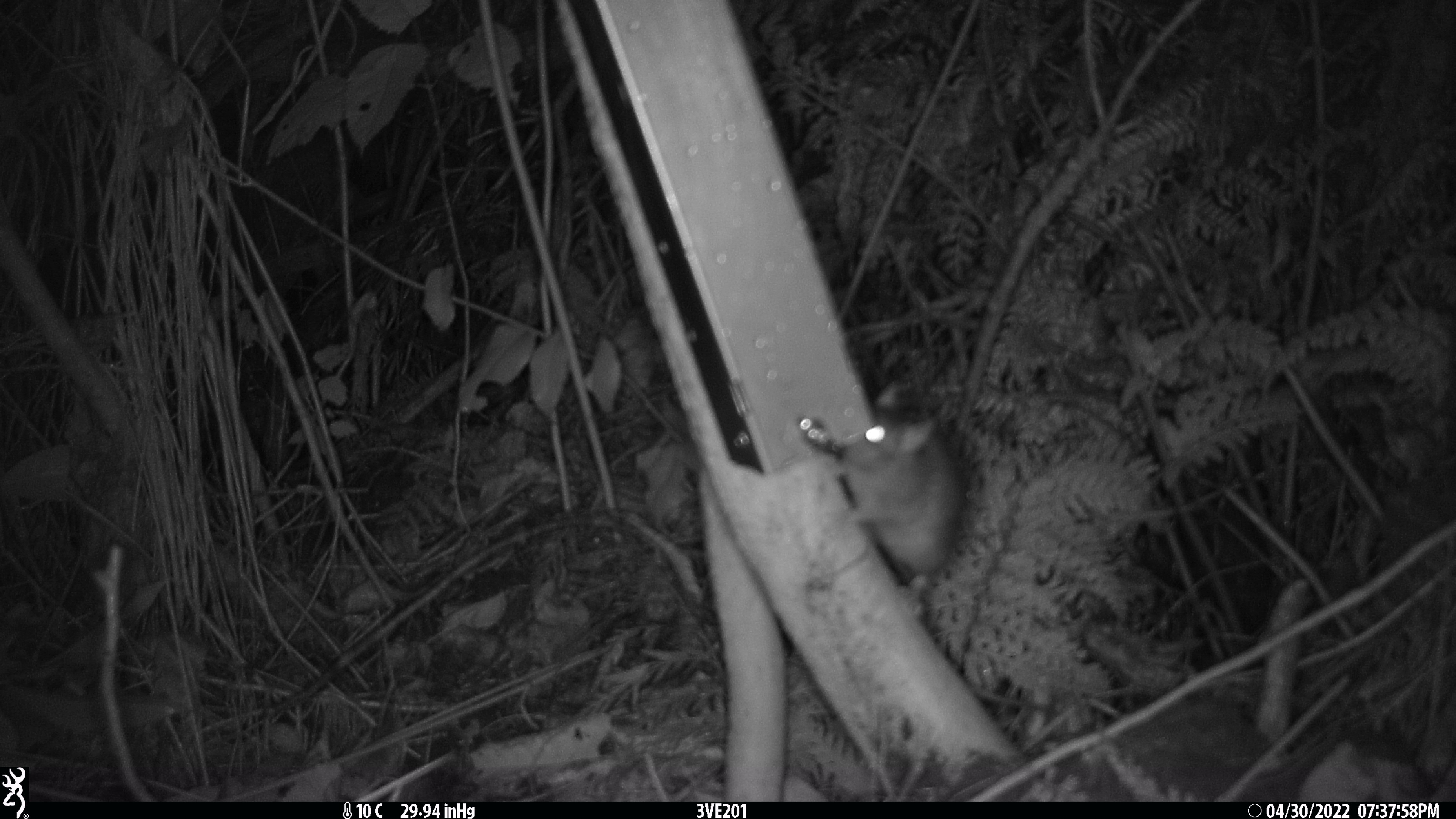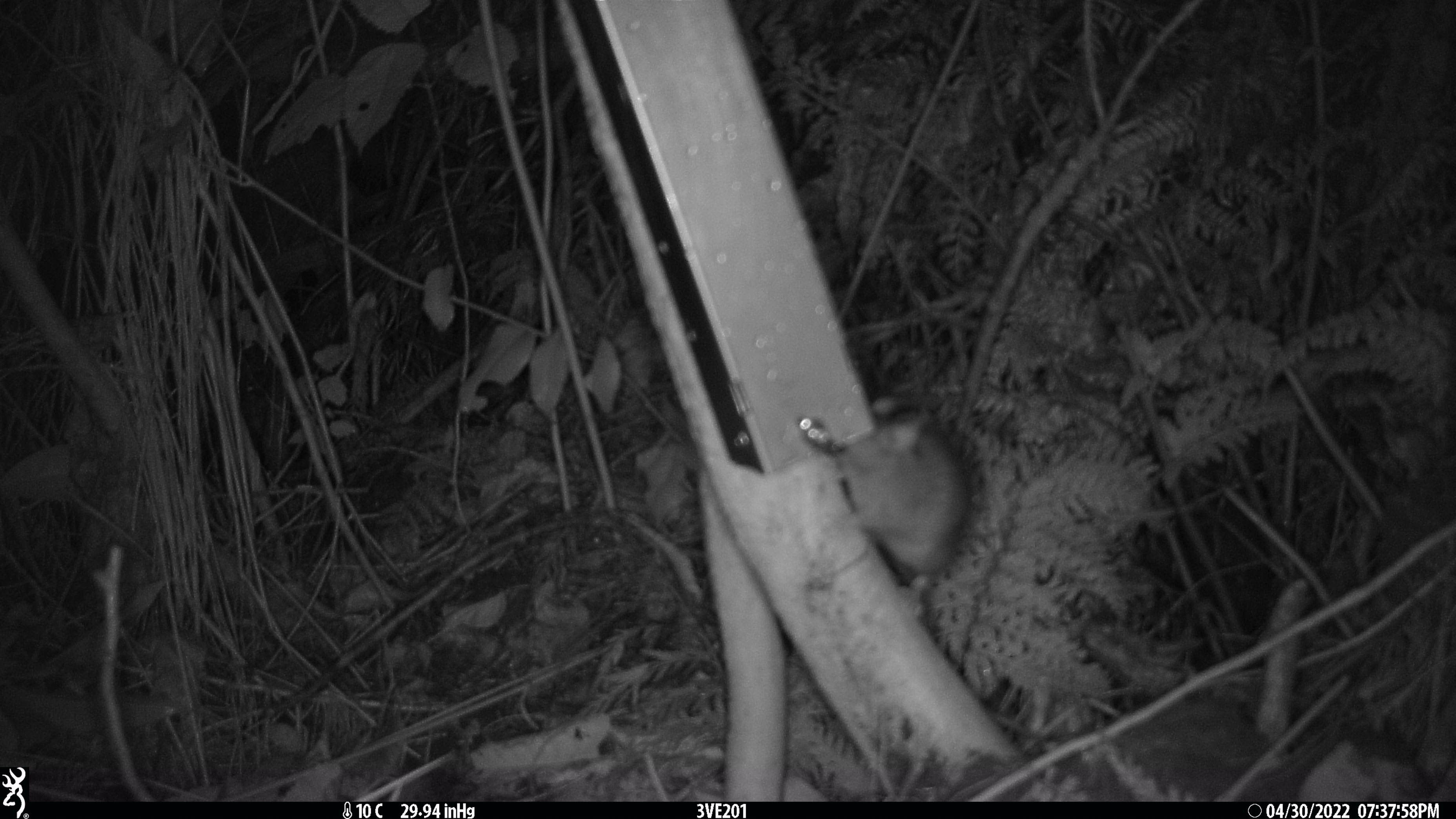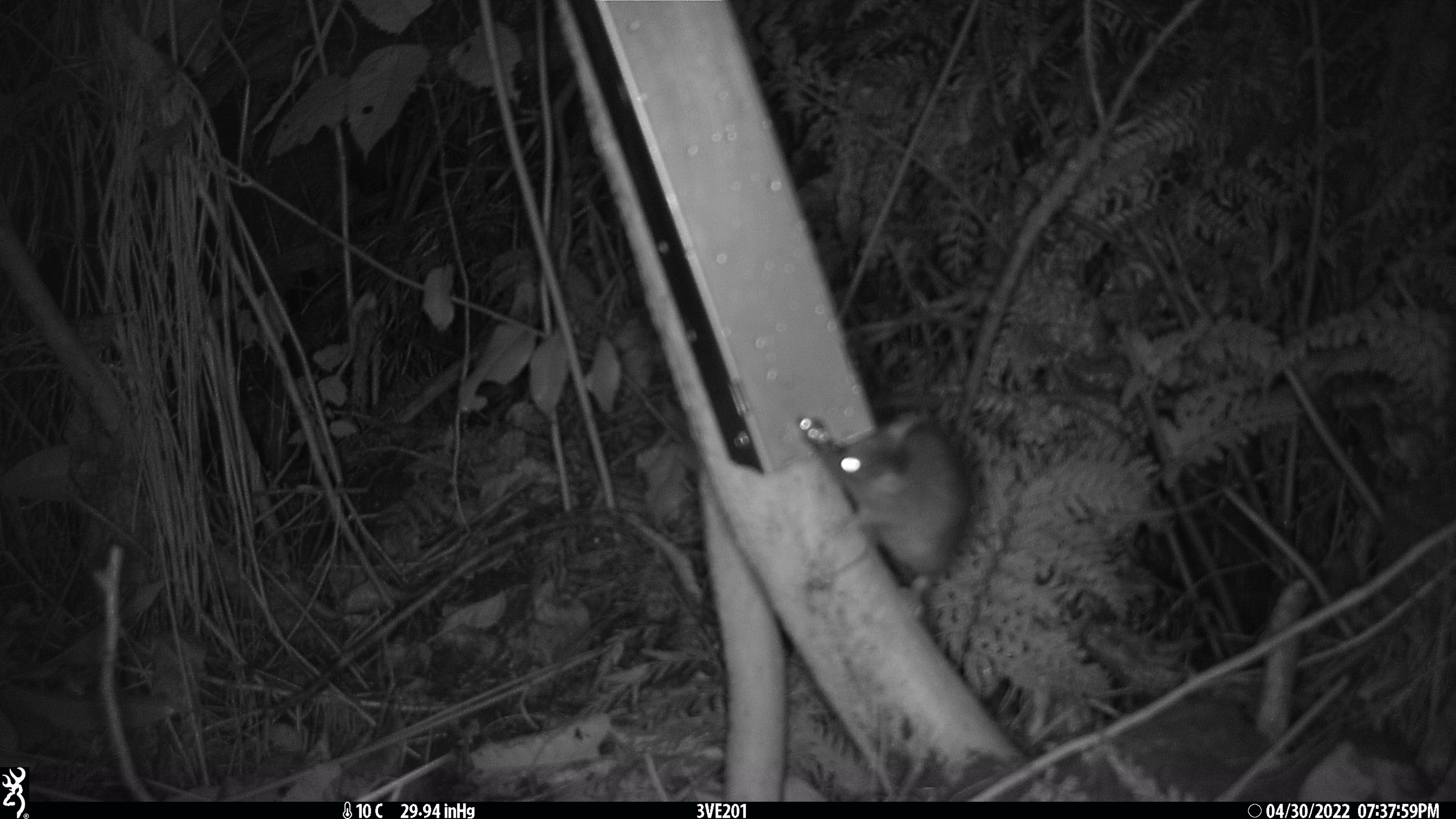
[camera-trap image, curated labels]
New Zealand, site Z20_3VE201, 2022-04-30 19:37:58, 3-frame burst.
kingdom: Animalia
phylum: Chordata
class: Mammalia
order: Rodentia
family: Muridae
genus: Rattus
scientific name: Rattus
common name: rat